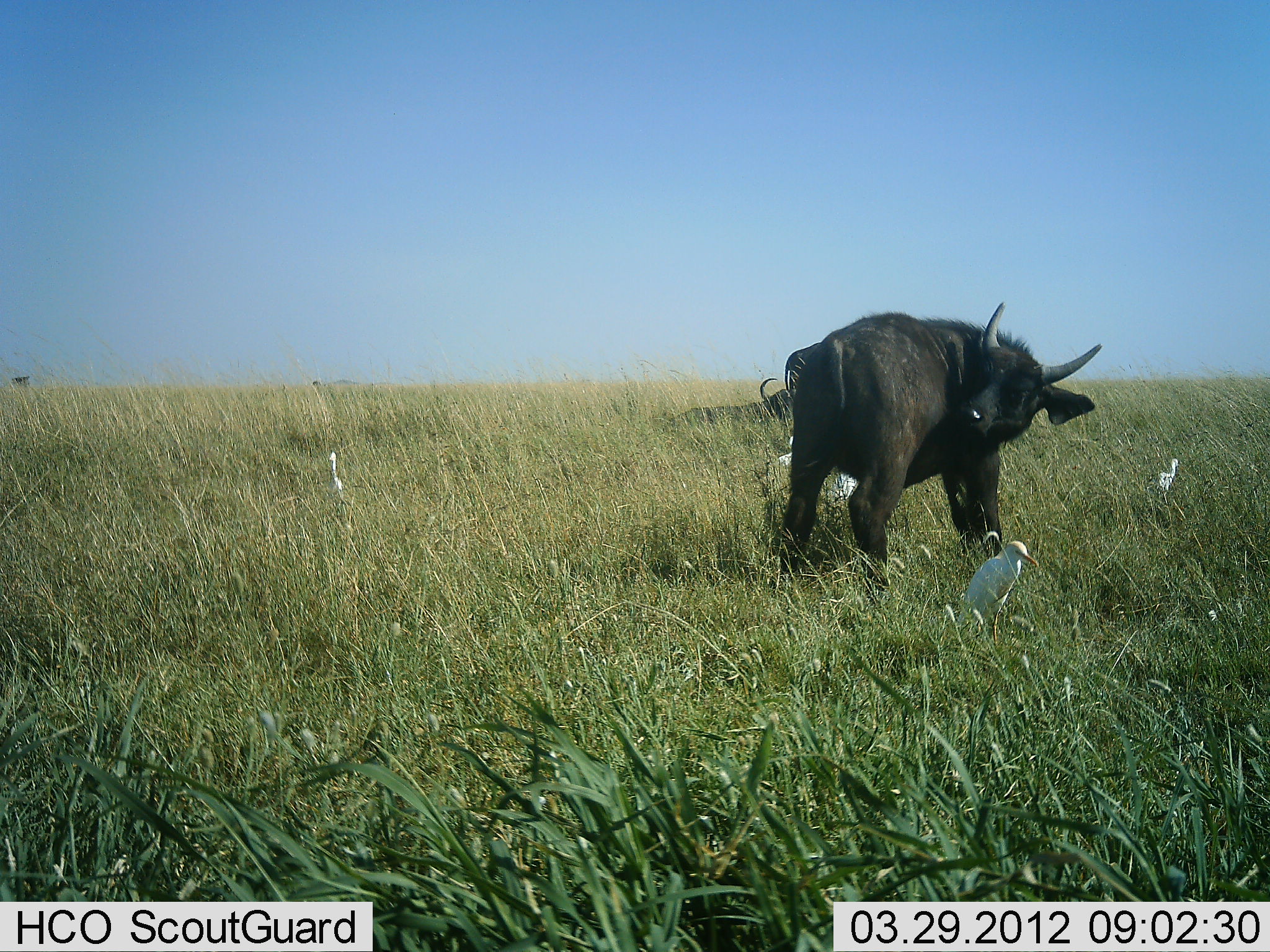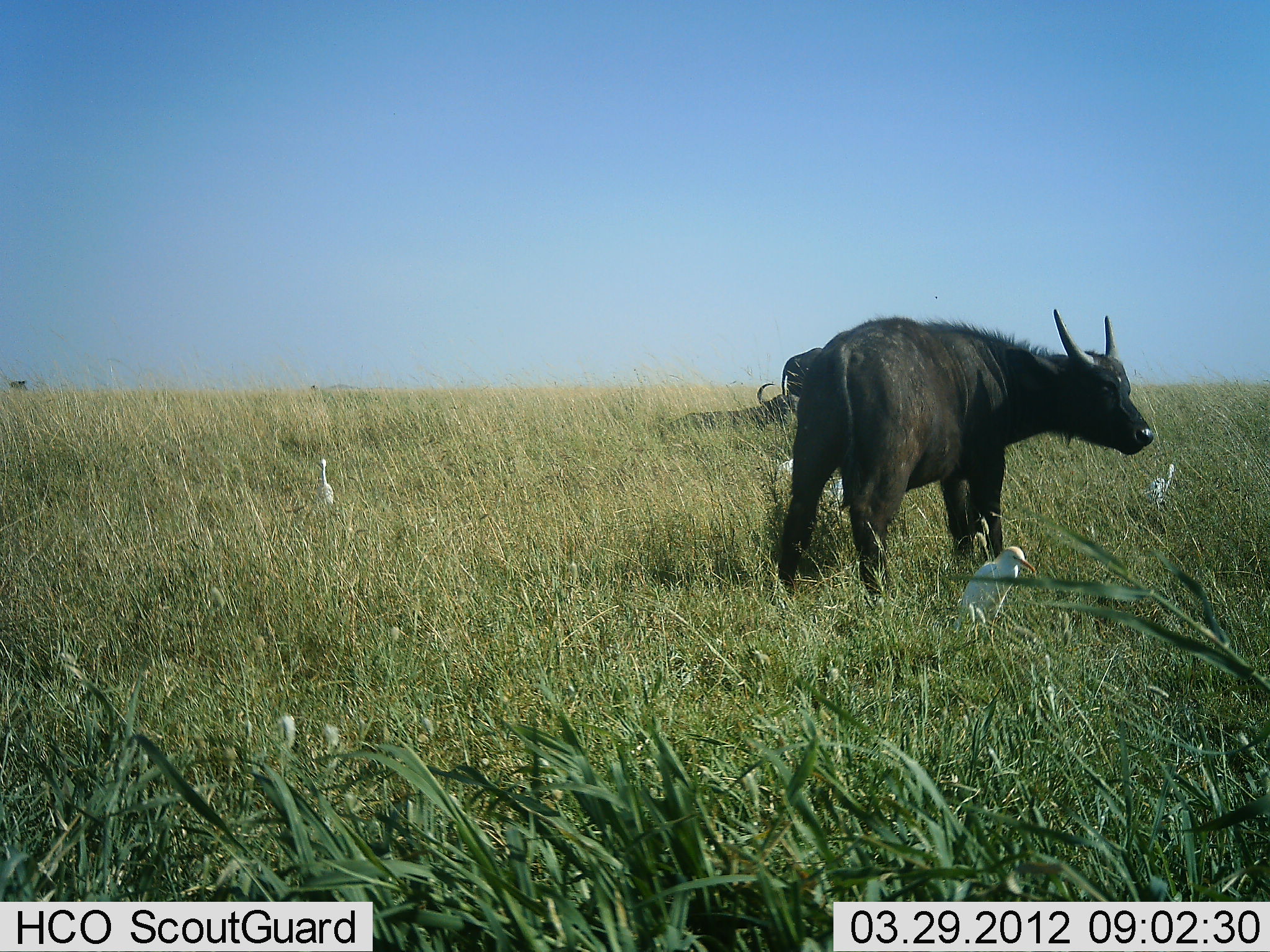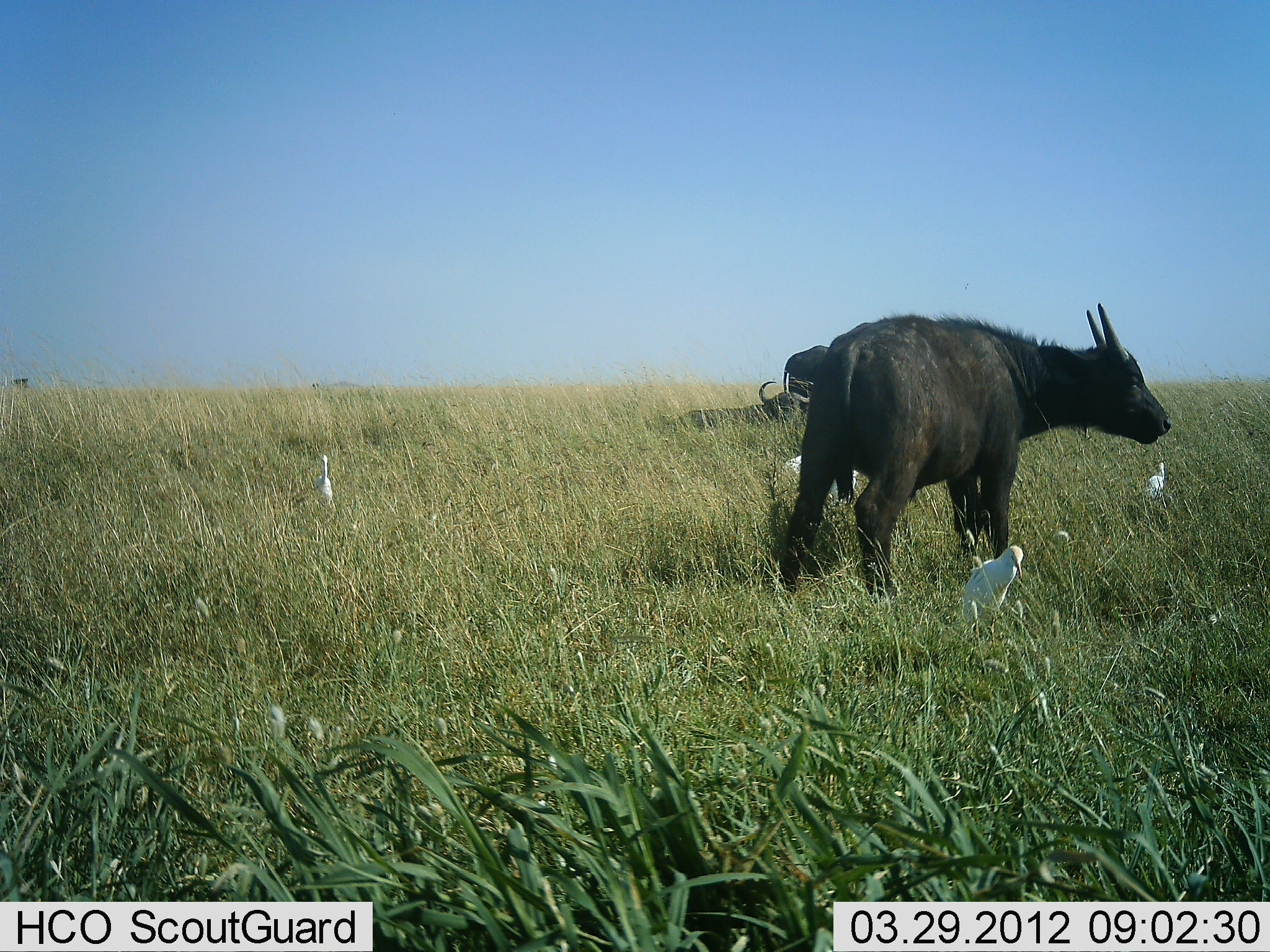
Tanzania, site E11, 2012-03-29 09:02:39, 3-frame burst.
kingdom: Animalia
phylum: Chordata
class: Mammalia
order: Artiodactyla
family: Bovidae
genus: Syncerus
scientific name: Syncerus caffer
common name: cape buffalo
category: buffalo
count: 3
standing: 81%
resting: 88%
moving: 0%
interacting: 0%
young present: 19%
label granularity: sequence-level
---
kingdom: Animalia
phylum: Chordata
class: Aves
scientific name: Aves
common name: bird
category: otherbird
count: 5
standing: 92%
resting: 15%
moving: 8%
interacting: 0%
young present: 0%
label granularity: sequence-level